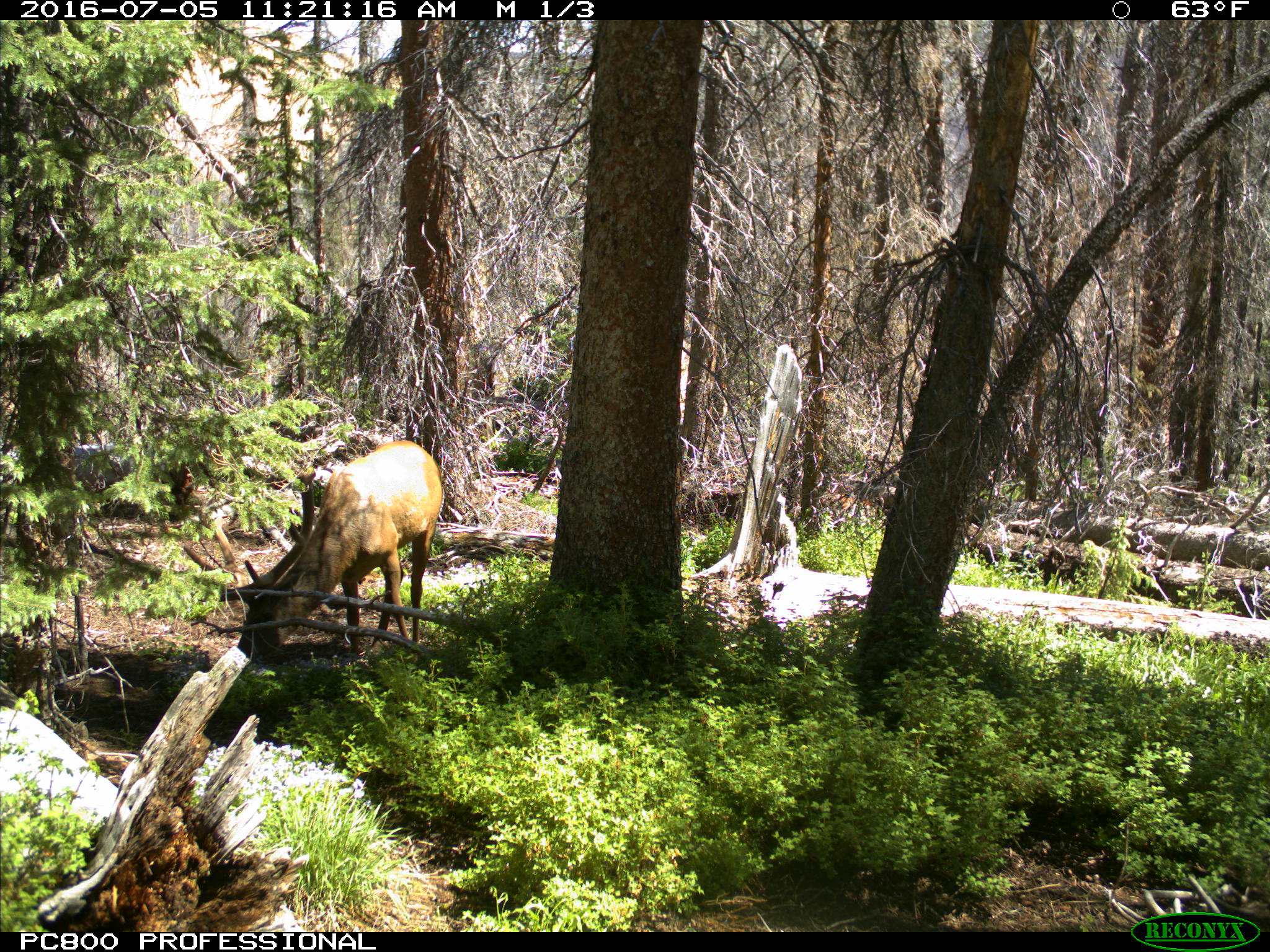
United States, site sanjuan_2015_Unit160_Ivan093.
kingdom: Animalia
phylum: Chordata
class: Mammalia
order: Artiodactyla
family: Cervidae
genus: Cervus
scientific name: Cervus elaphus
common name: red deer